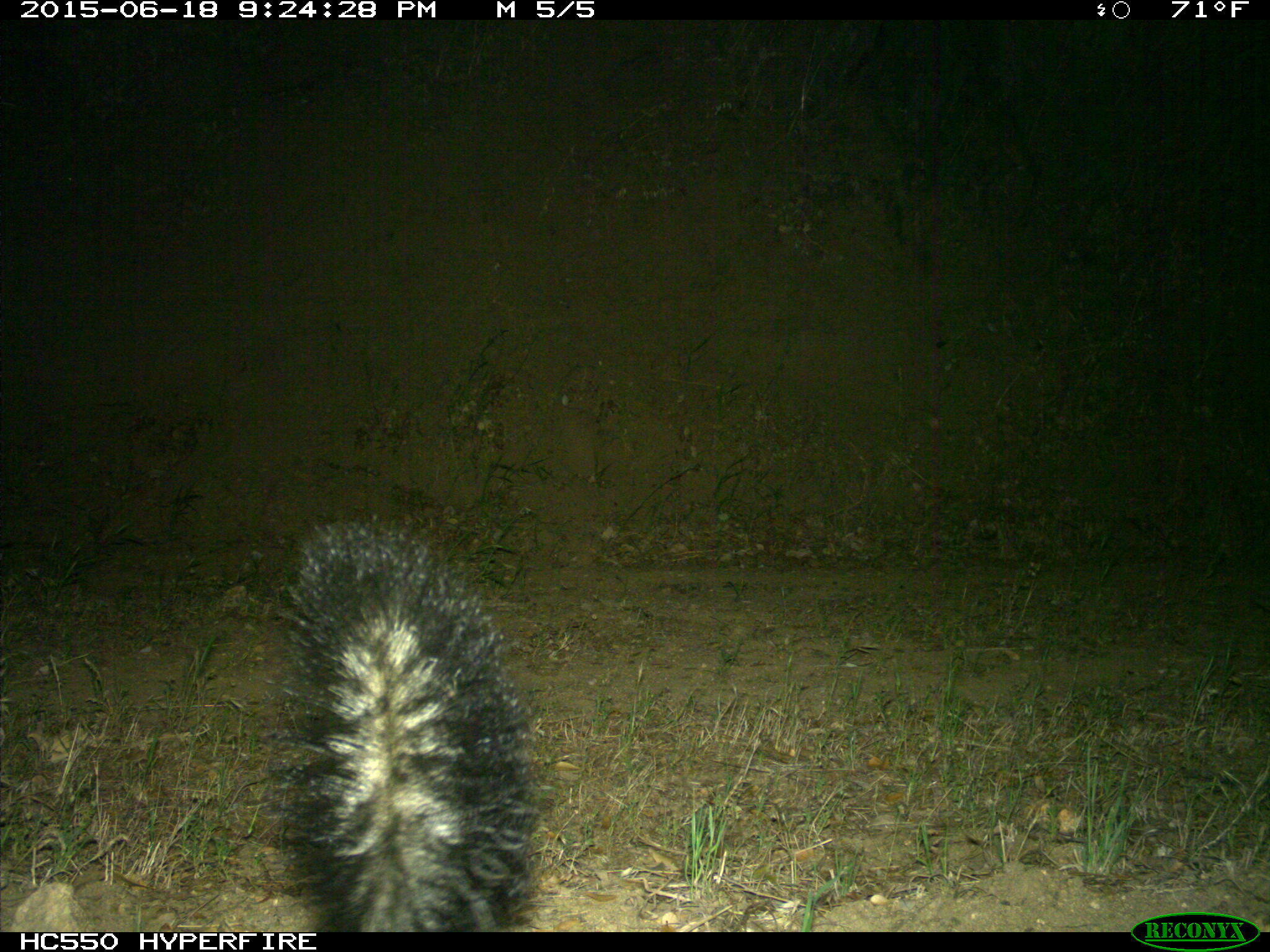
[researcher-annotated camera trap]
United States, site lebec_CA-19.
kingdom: Animalia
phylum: Chordata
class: Mammalia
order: Carnivora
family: Mephitidae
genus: Mephitis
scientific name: Mephitis mephitis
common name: striped skunk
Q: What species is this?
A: Mephitis mephitis (striped skunk).